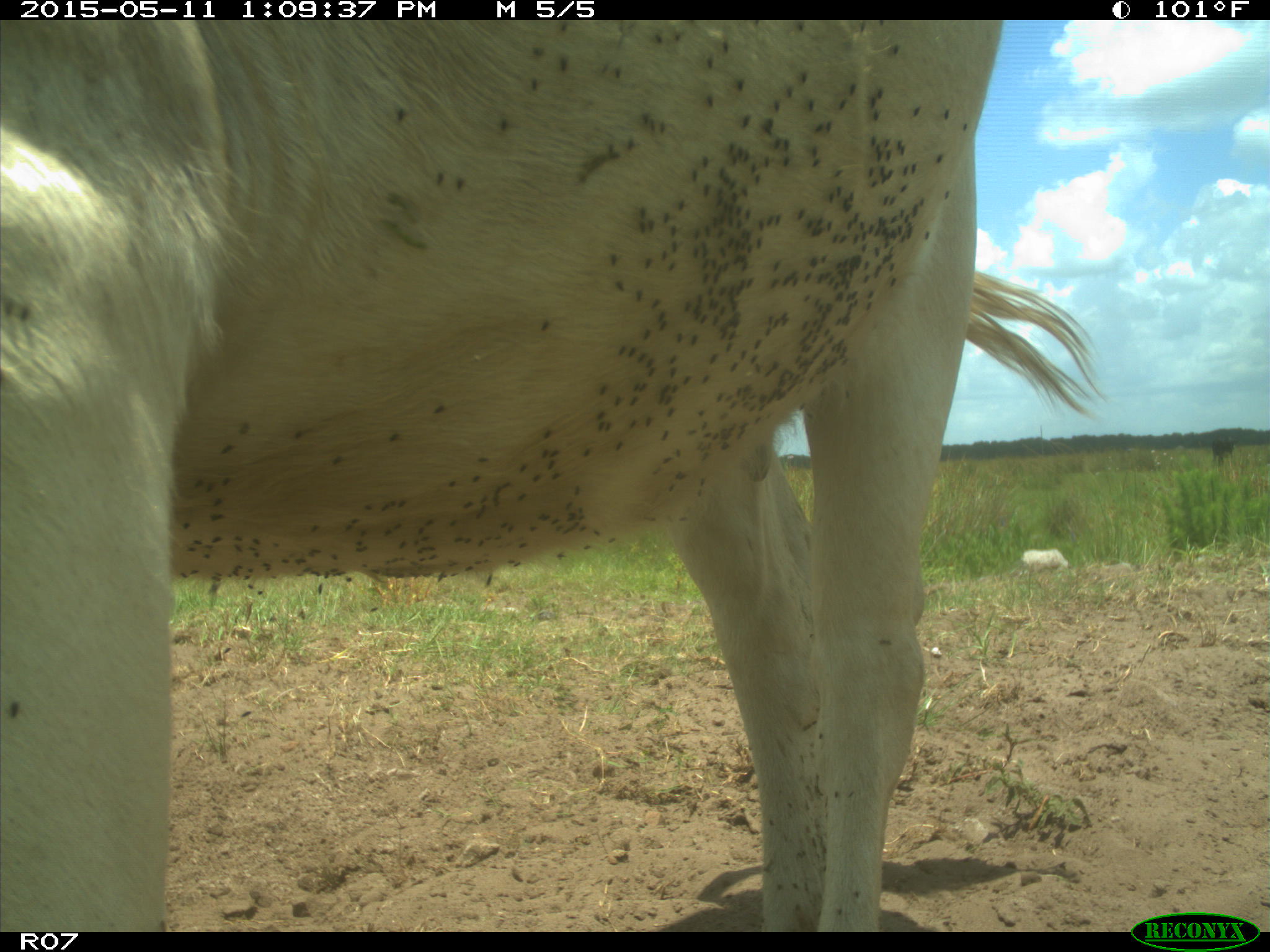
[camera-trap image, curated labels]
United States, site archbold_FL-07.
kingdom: Animalia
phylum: Chordata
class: Mammalia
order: Artiodactyla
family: Bovidae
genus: Bos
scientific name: Bos taurus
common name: domestic cow